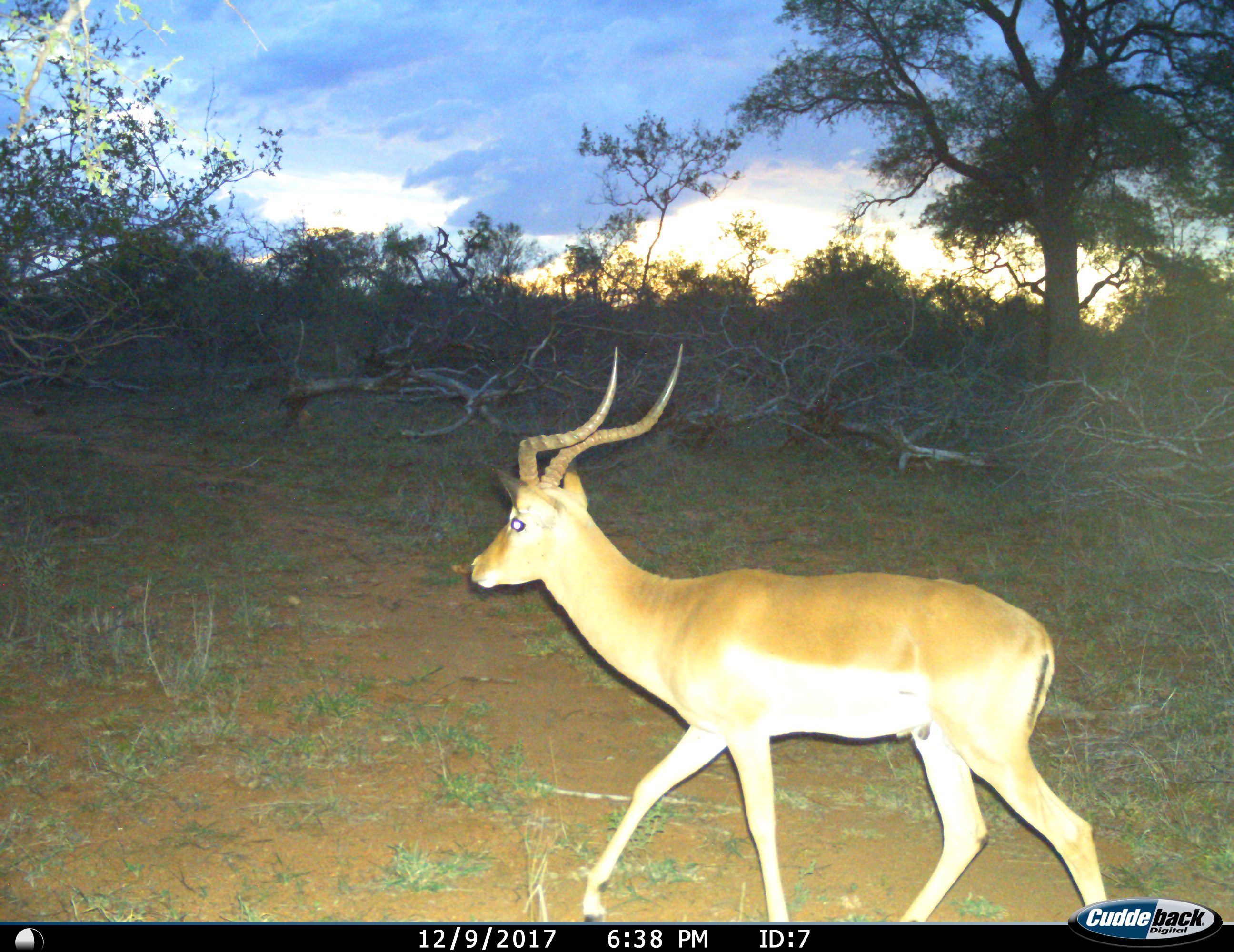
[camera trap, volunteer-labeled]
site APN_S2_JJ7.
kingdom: Animalia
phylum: Chordata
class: Mammalia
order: Artiodactyla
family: Bovidae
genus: Aepyceros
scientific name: Aepyceros melampus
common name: impala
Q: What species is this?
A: Impala (Aepyceros melampus).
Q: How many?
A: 1.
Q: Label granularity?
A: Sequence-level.